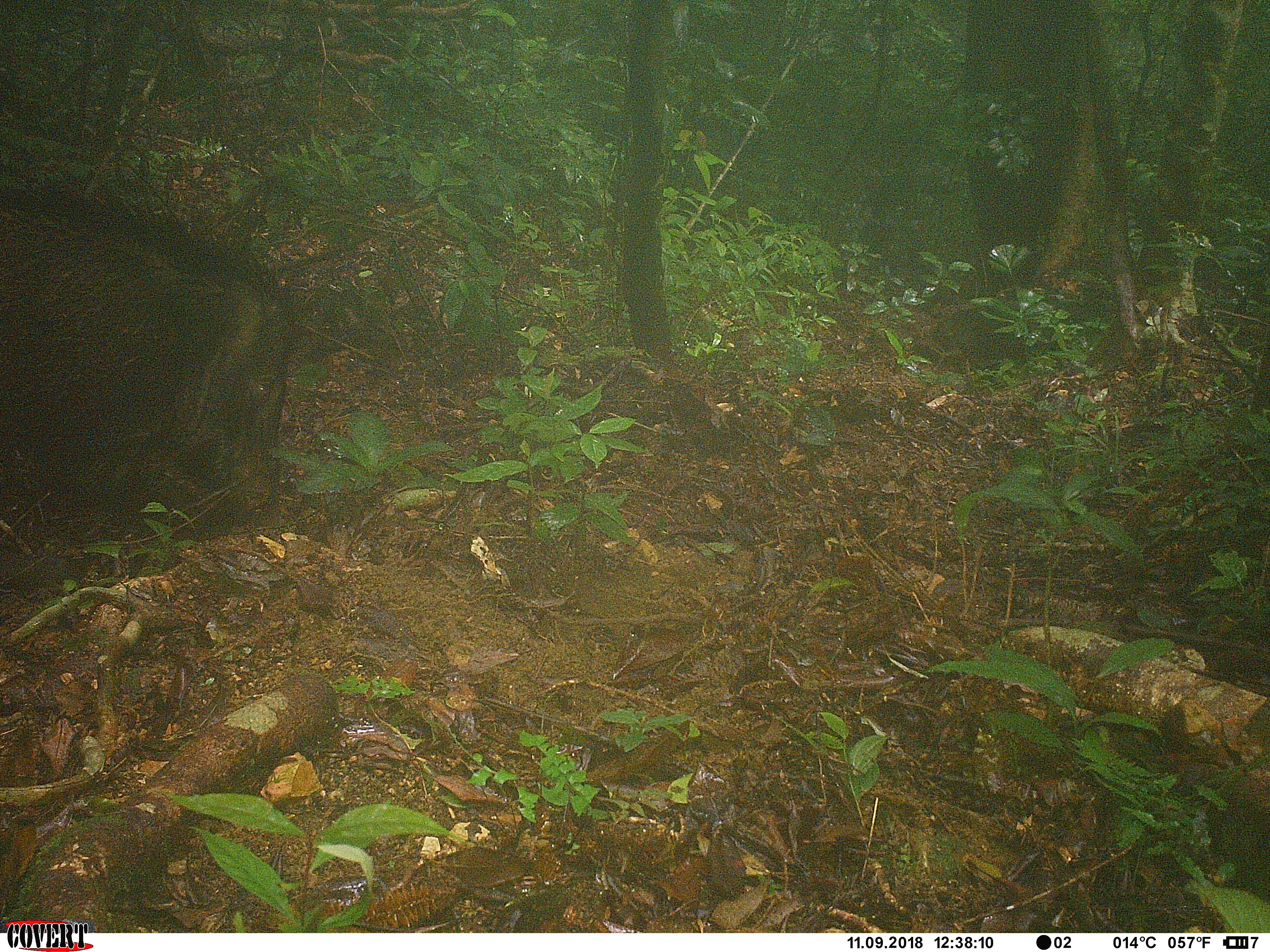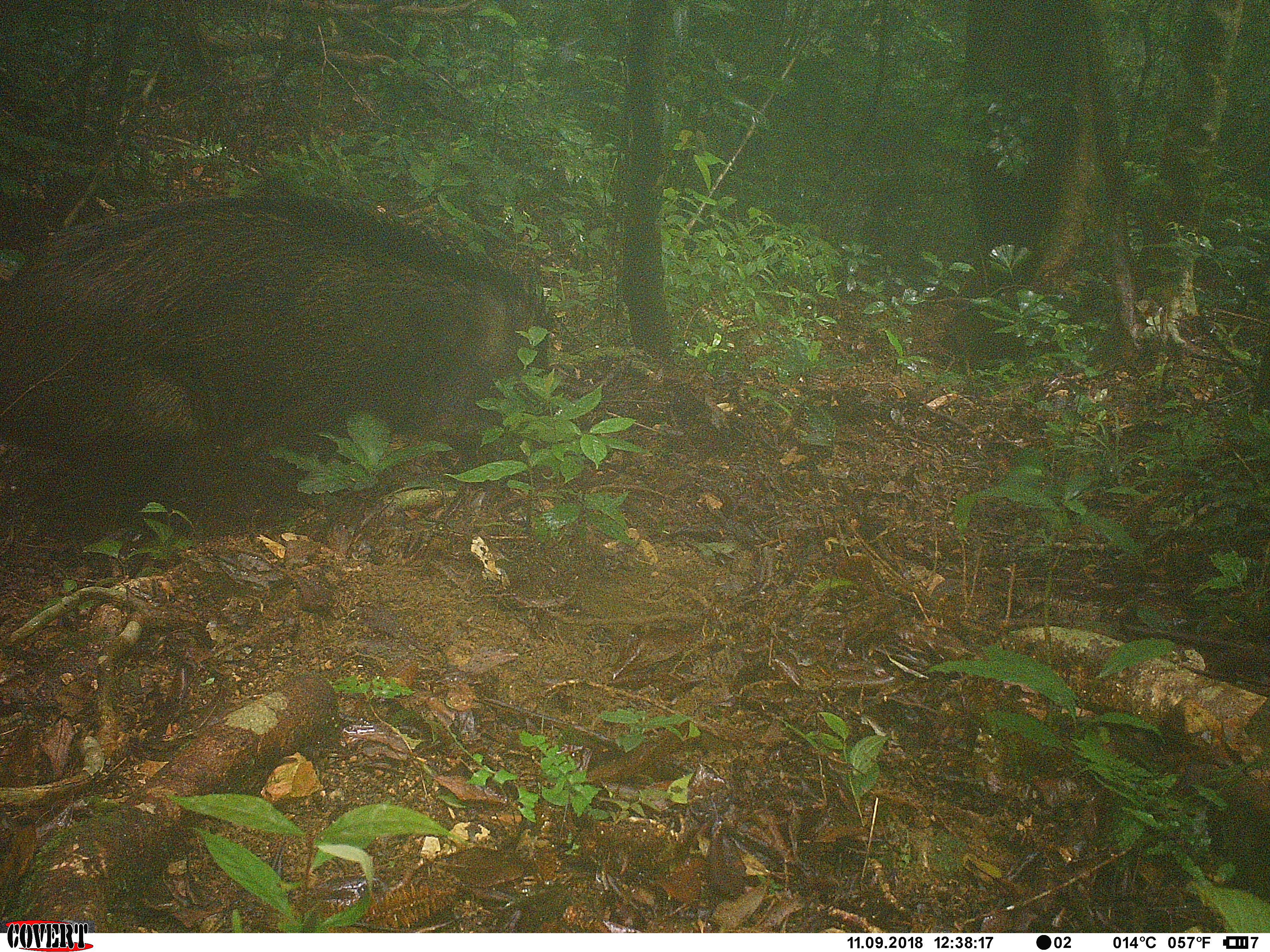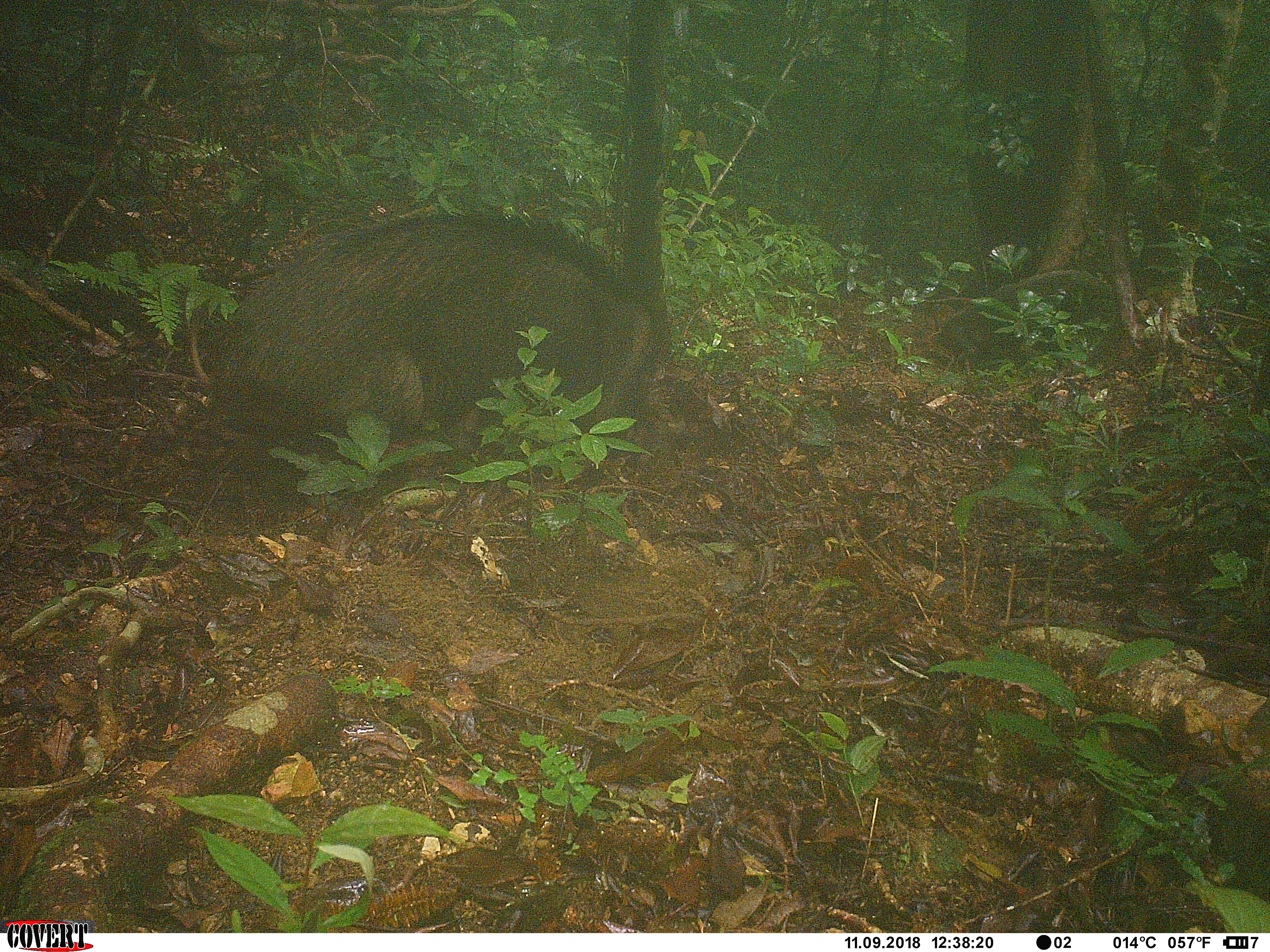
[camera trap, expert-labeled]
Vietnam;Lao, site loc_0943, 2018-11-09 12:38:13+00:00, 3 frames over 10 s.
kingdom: Animalia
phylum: Chordata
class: Mammalia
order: Artiodactyla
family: Suidae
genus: Sus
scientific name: Sus scrofa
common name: eurasian wild pig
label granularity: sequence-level